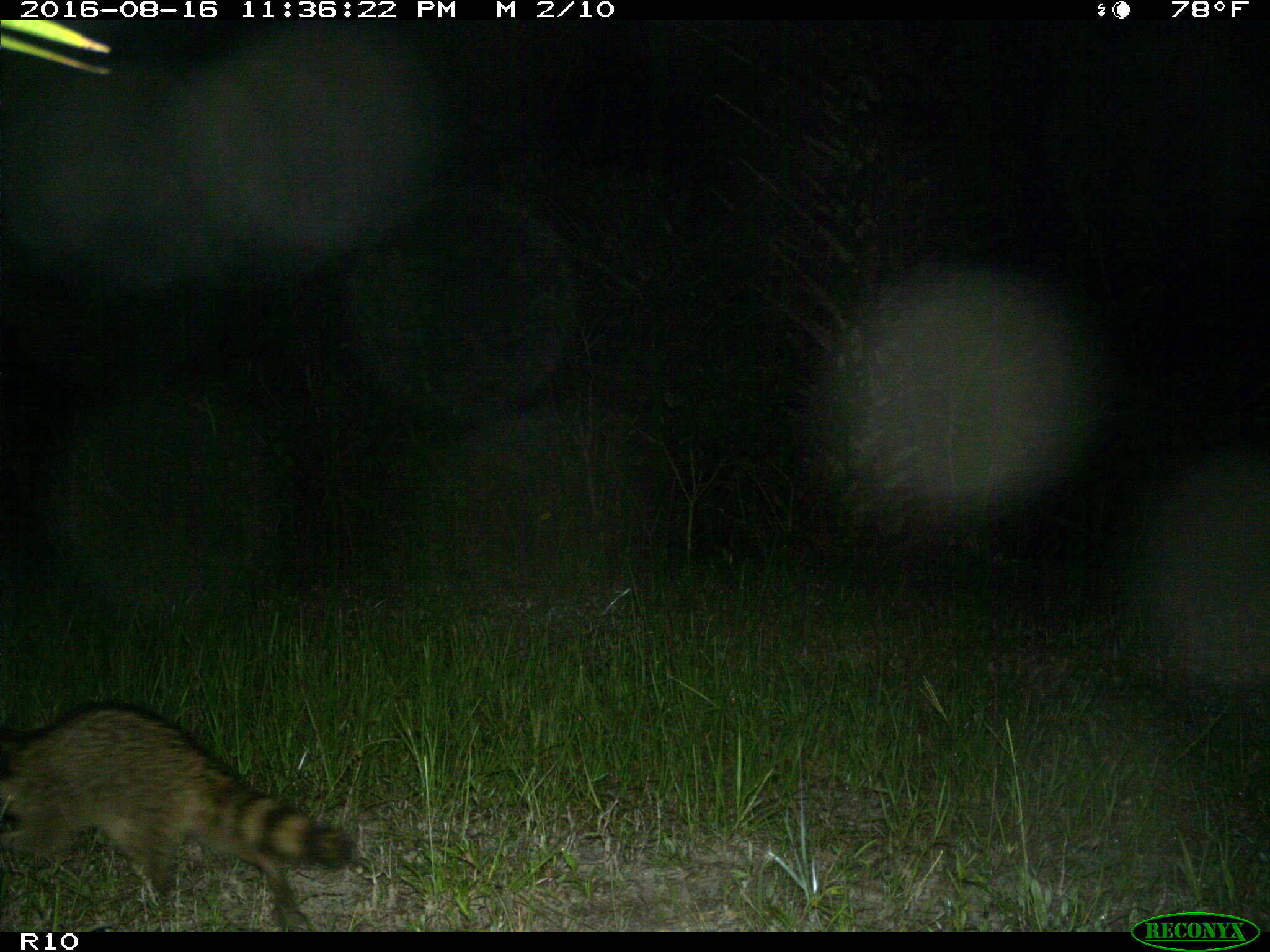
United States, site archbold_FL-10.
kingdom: Animalia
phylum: Chordata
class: Mammalia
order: Carnivora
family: Procyonidae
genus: Procyon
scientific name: Procyon lotor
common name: common raccoon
Procyon lotor (common raccoon).